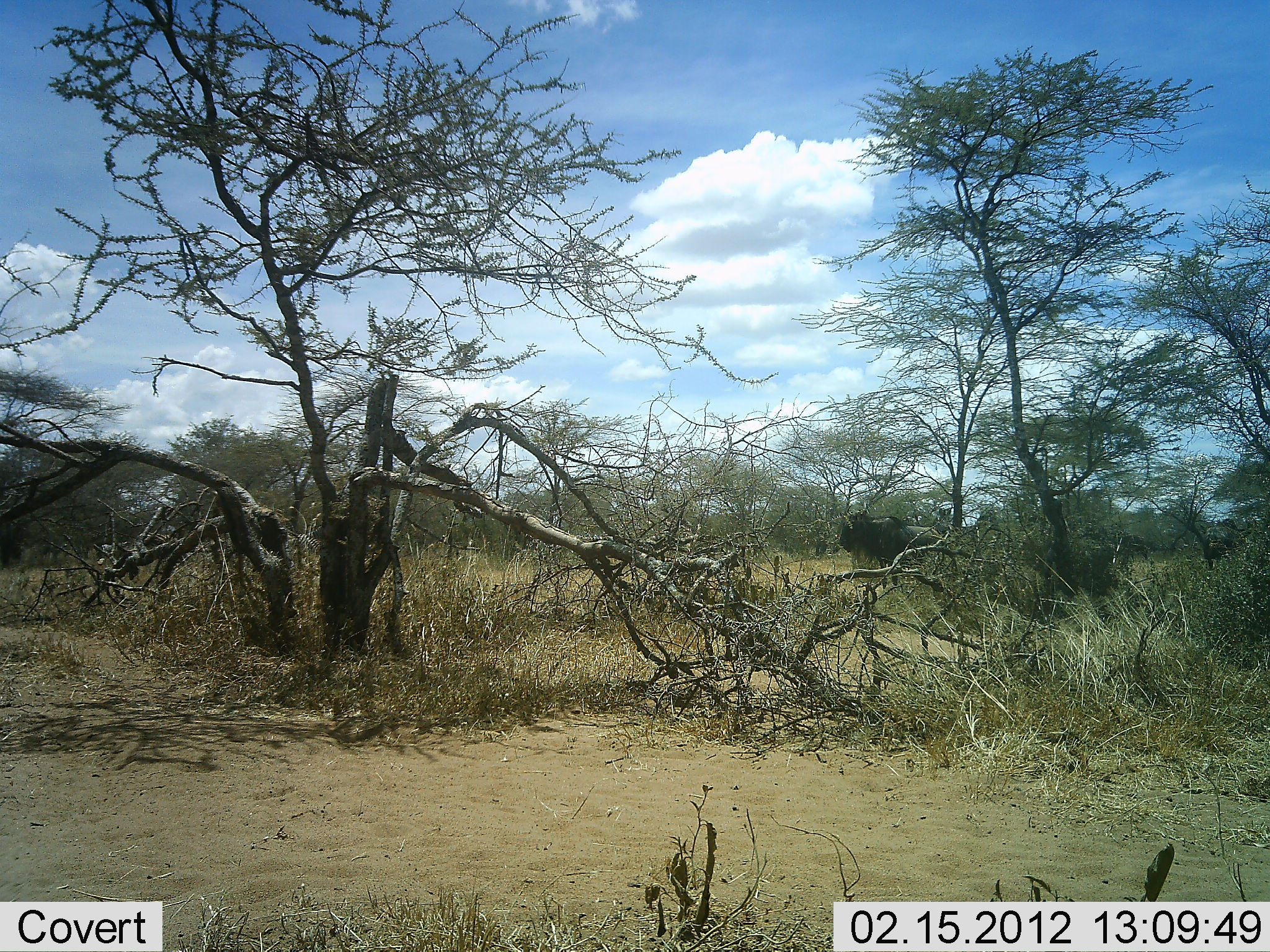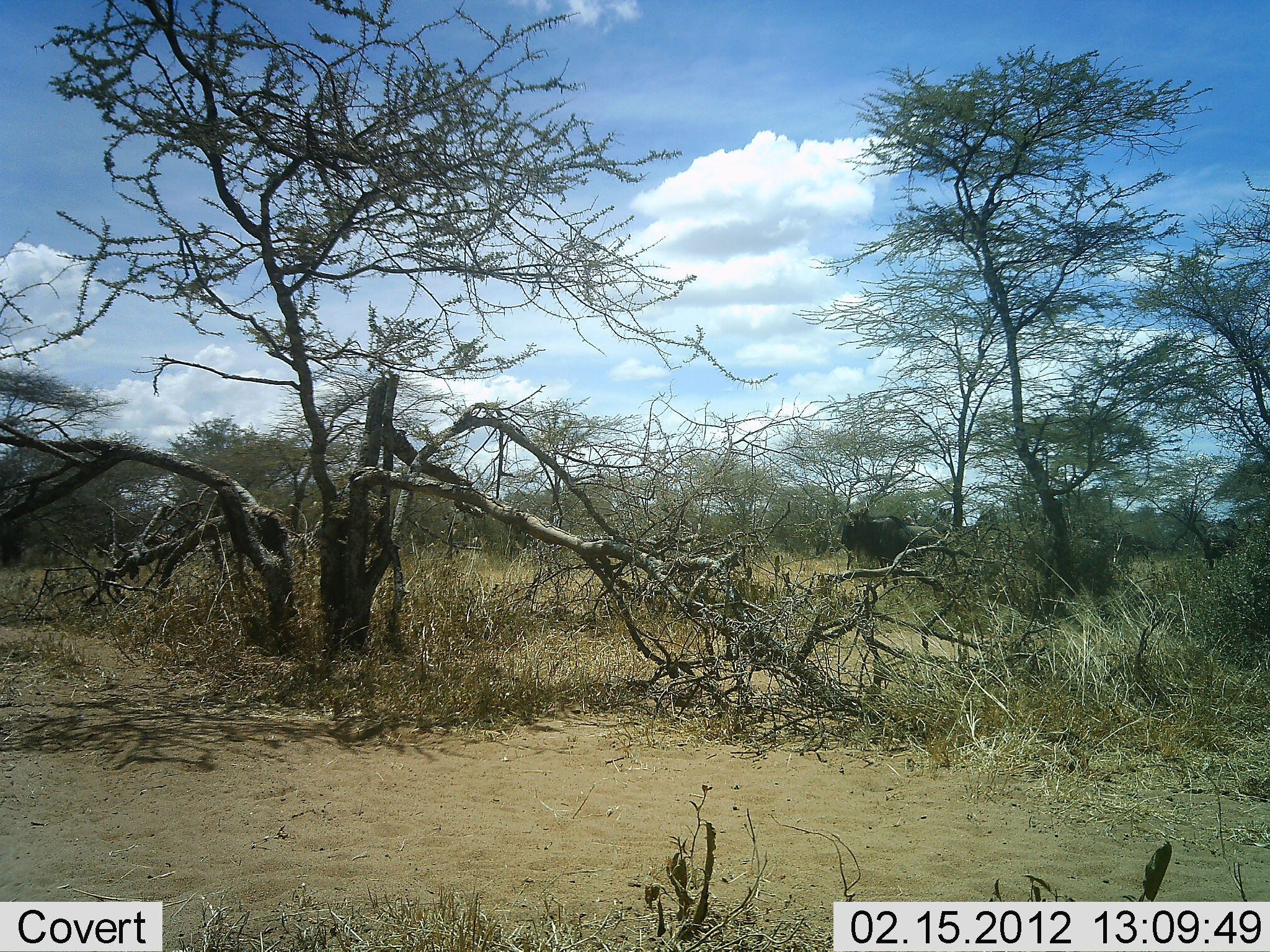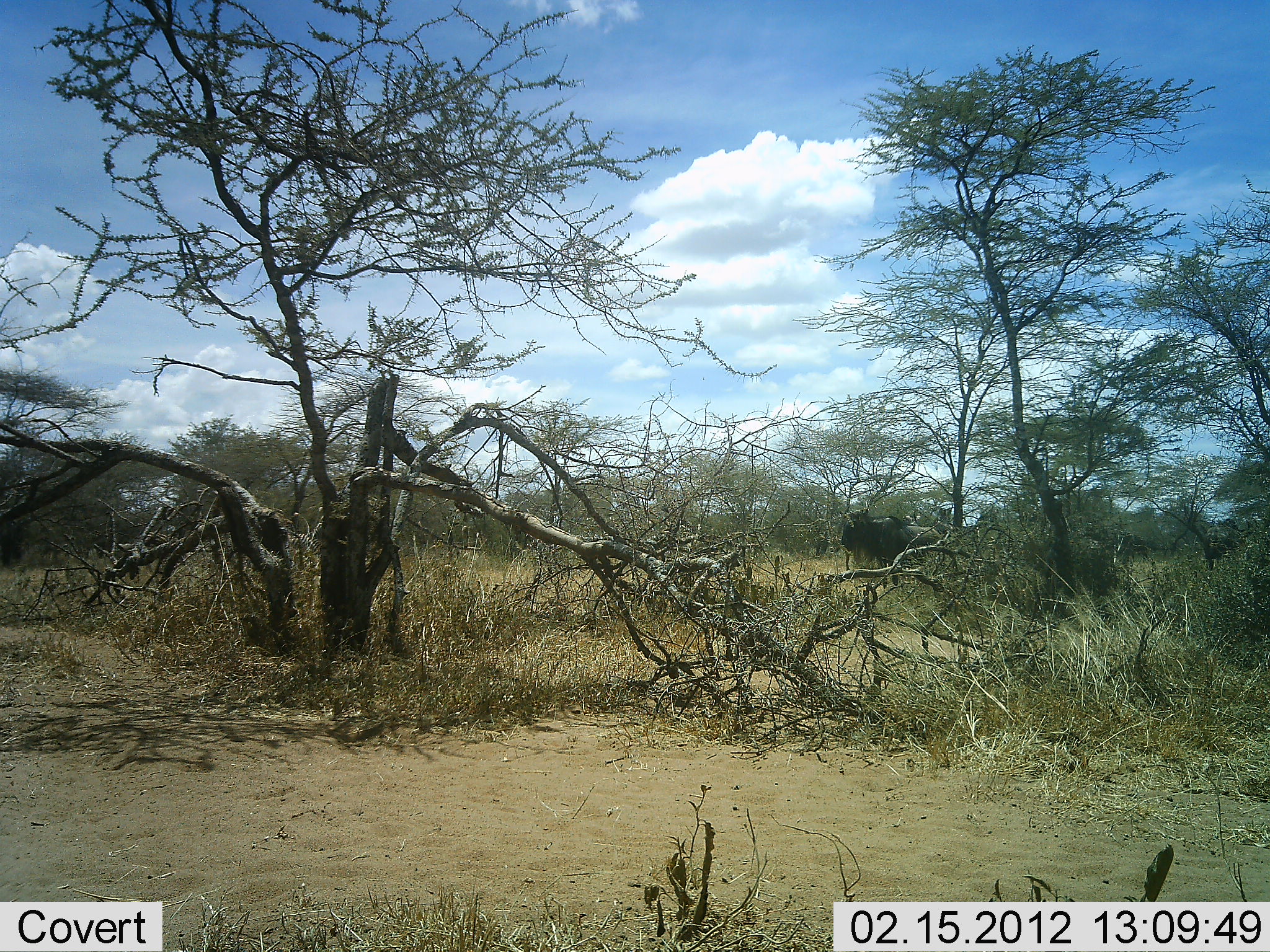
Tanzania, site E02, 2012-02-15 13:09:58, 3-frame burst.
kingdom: Animalia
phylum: Chordata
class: Mammalia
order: Artiodactyla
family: Bovidae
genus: Connochaetes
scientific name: Connochaetes taurinus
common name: blue wildebeest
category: wildebeest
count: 1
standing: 93%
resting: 0%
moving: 0%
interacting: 0%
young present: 0%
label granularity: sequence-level